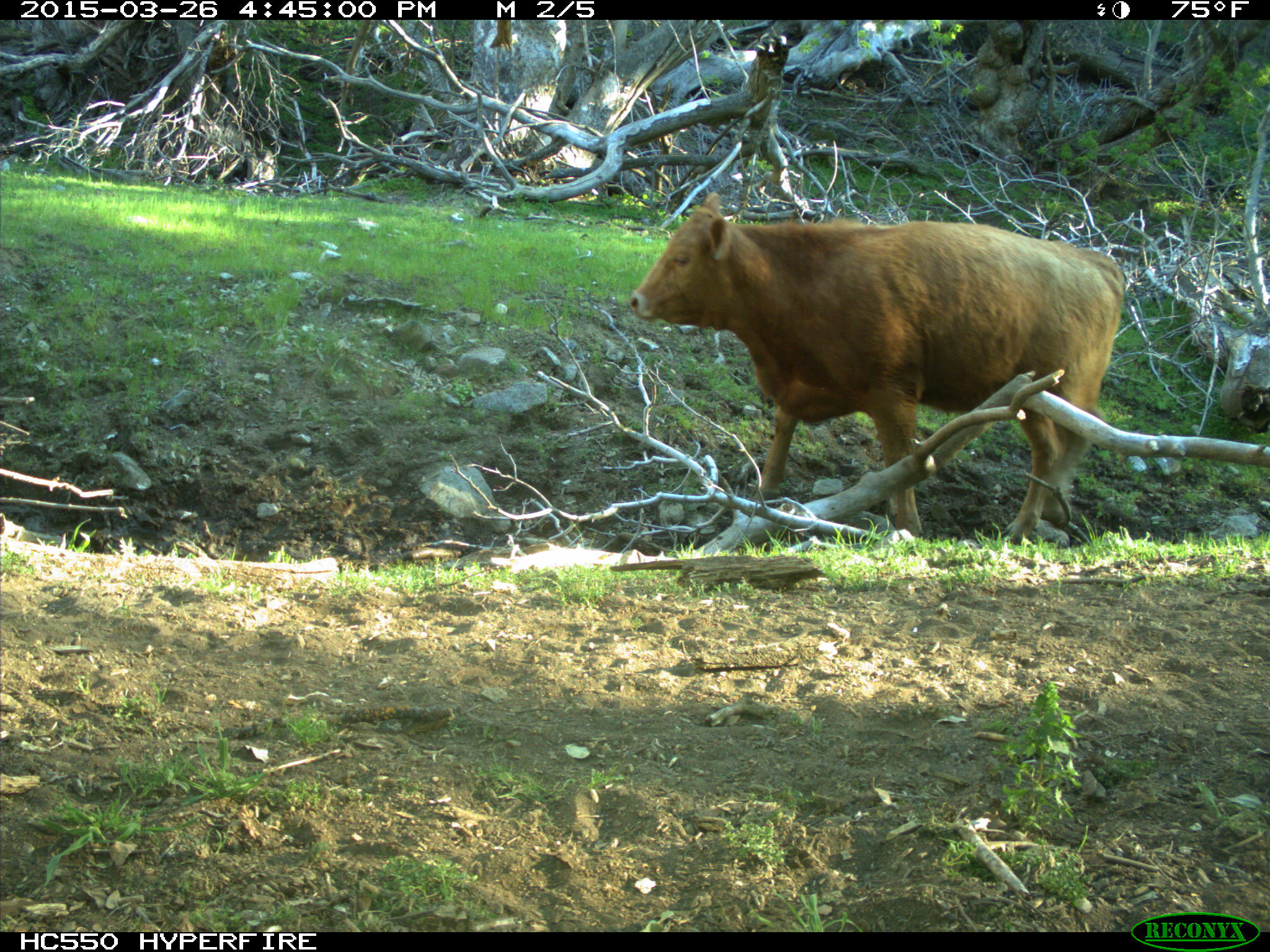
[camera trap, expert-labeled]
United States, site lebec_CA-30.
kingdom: Animalia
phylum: Chordata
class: Mammalia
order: Artiodactyla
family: Bovidae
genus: Bos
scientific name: Bos taurus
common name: domestic cow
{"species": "Bos taurus (domestic cow)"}